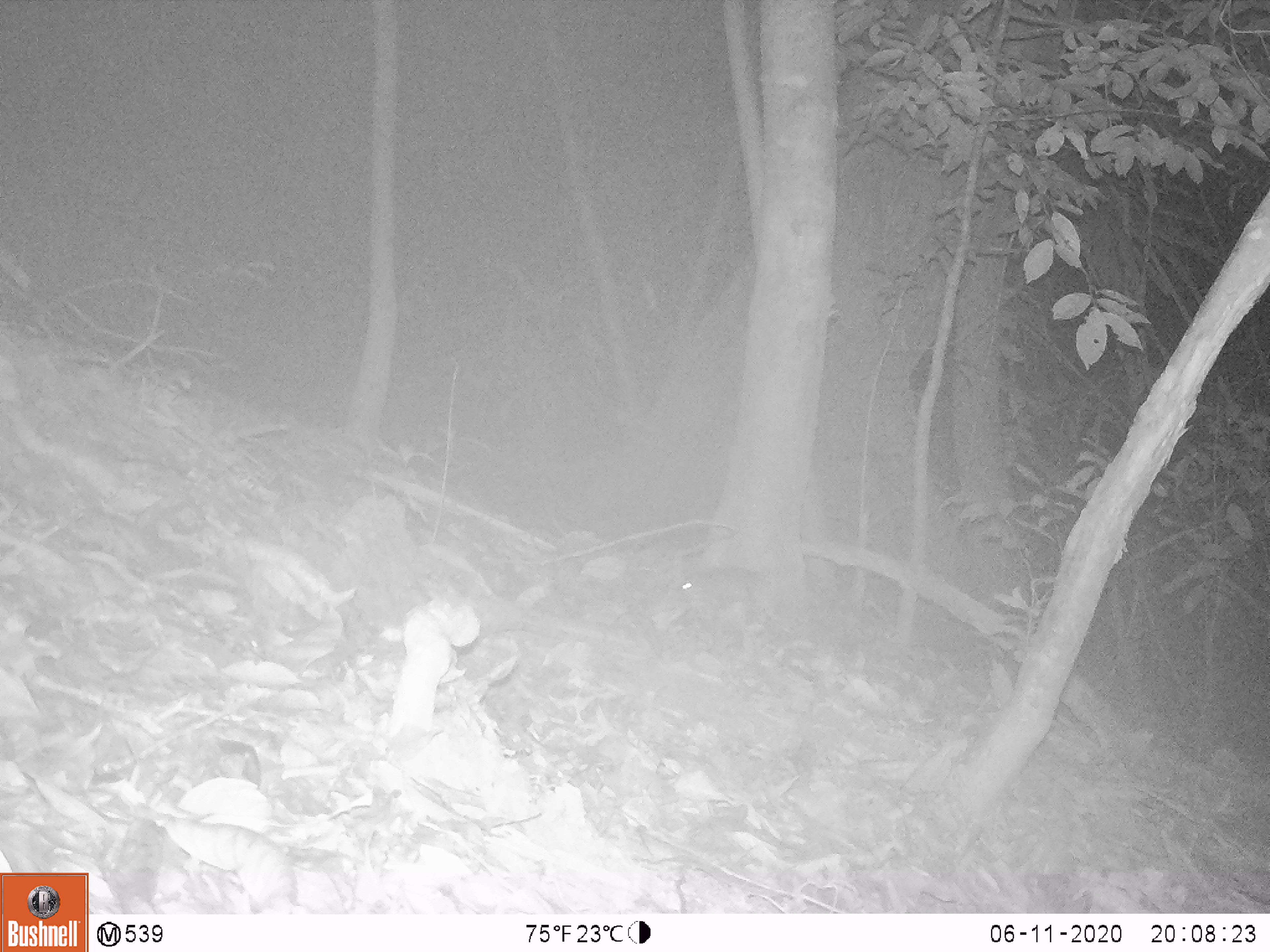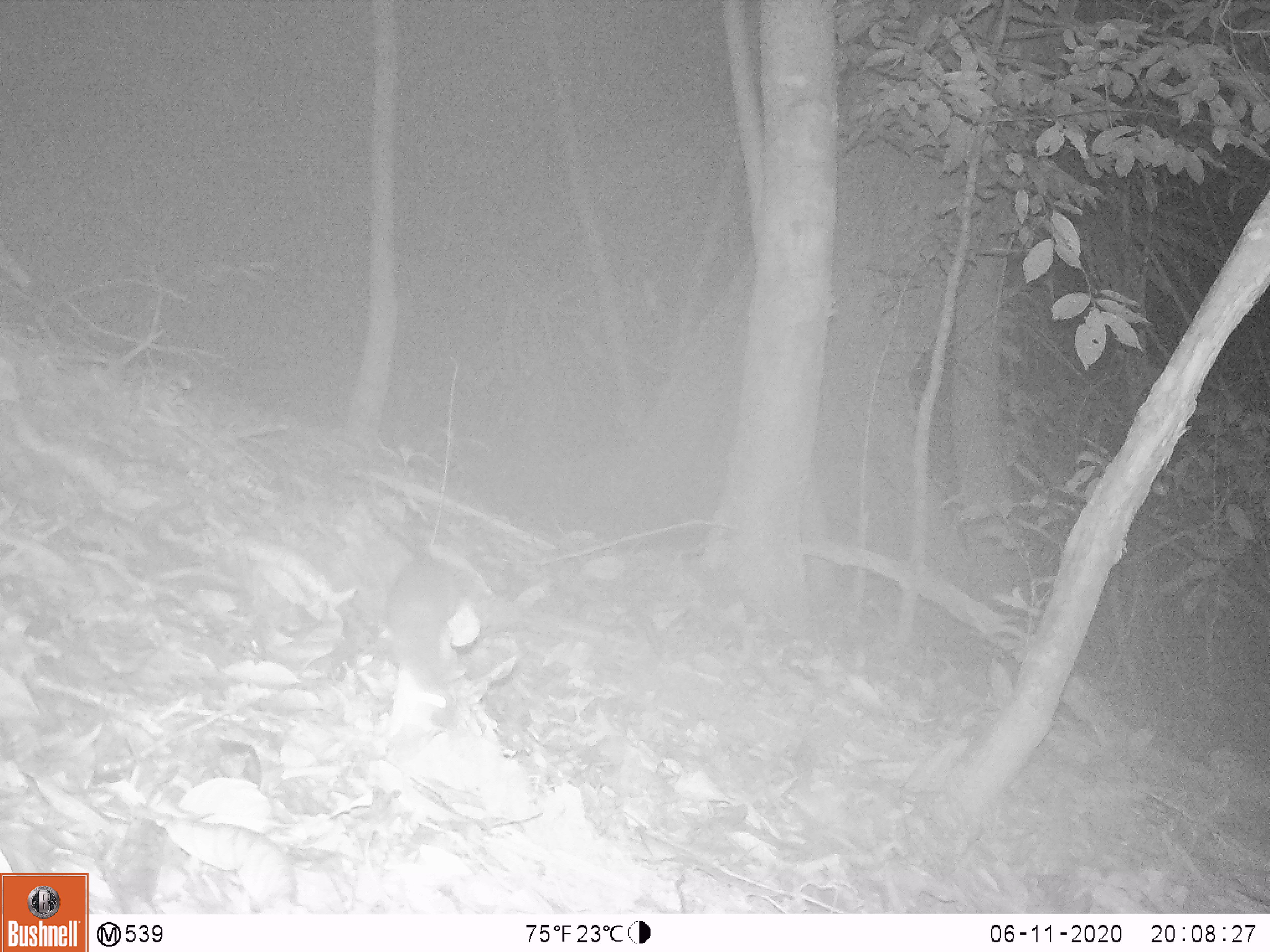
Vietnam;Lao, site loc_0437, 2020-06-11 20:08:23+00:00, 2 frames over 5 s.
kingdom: Animalia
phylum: Chordata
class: Mammalia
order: Rodentia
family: Muridae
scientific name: Muridae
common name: old-world mice and rats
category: unidentified murid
Unidentified murid (old-world mice and rats) (Muridae). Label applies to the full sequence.